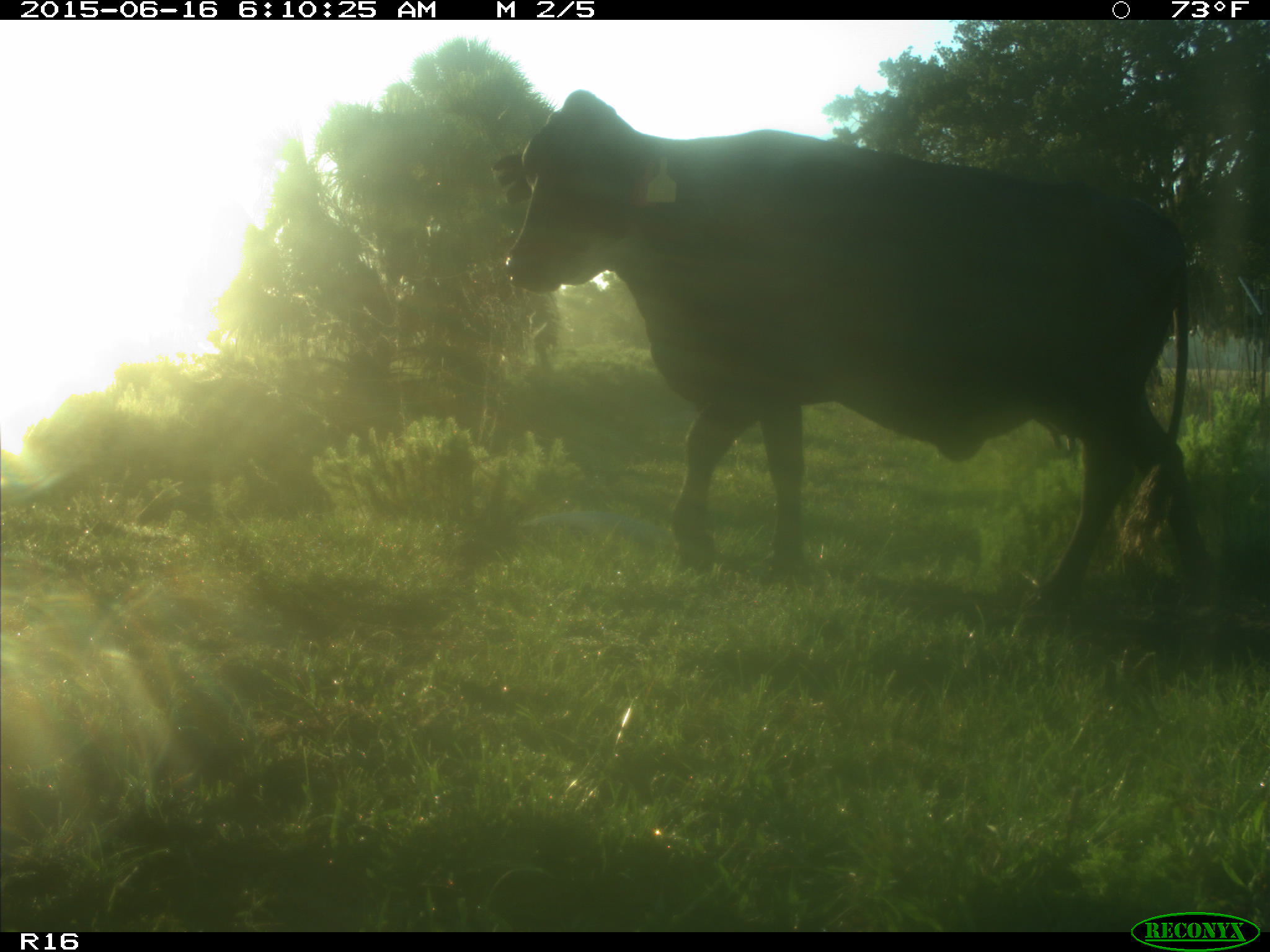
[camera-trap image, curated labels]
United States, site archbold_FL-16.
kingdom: Animalia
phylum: Chordata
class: Mammalia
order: Artiodactyla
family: Bovidae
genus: Bos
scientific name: Bos taurus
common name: domestic cow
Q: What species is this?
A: Bos taurus (domestic cow).